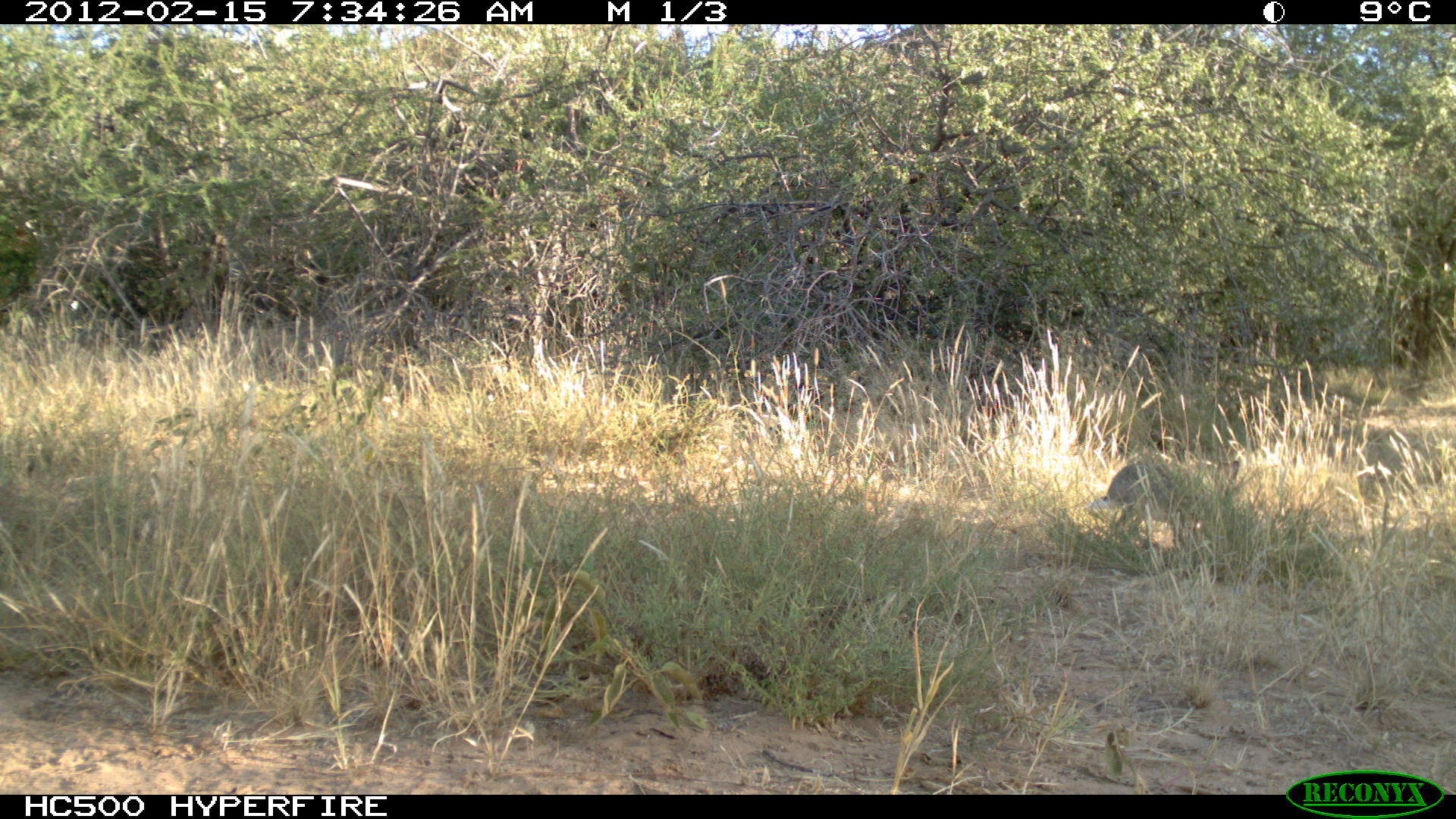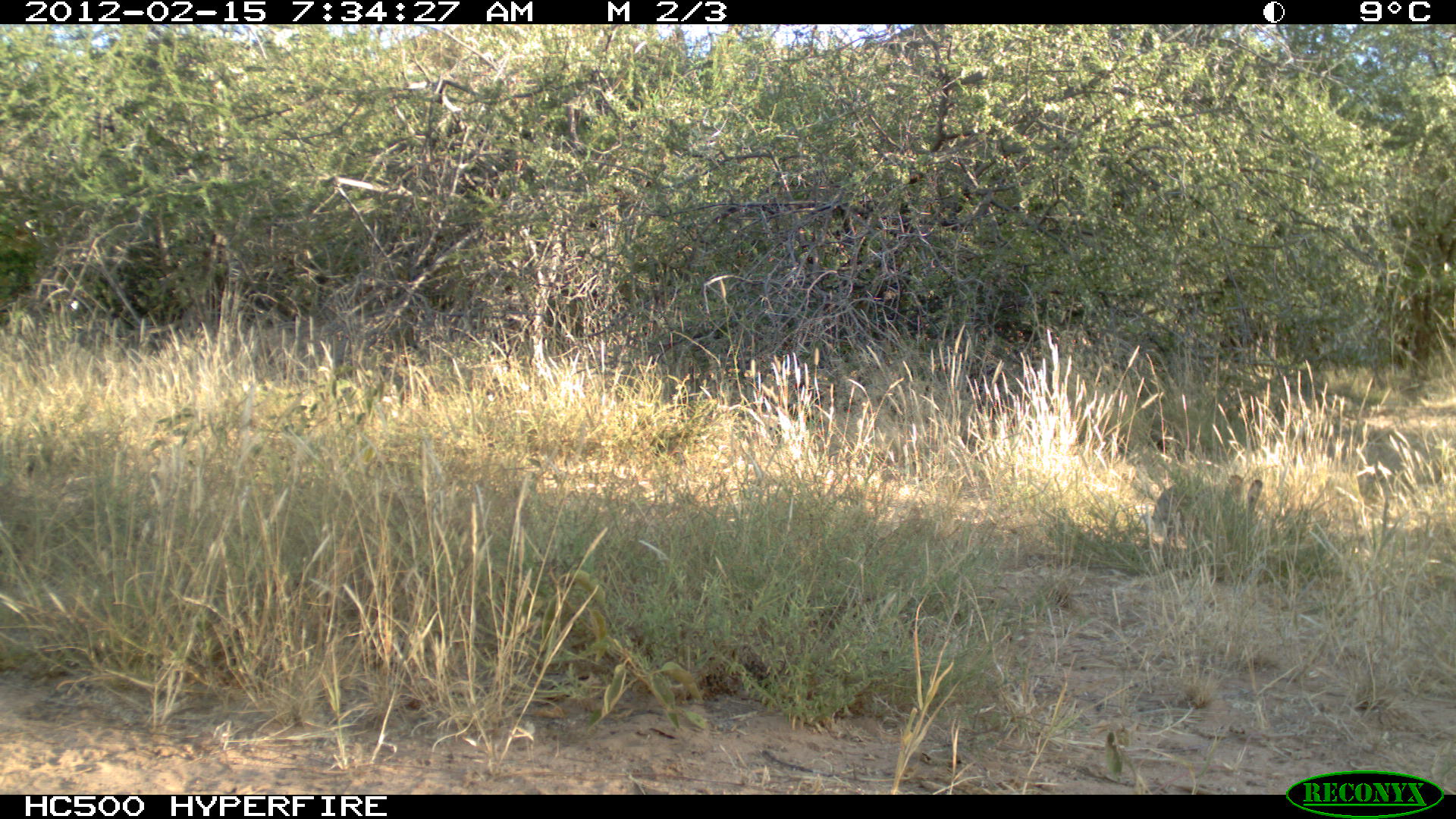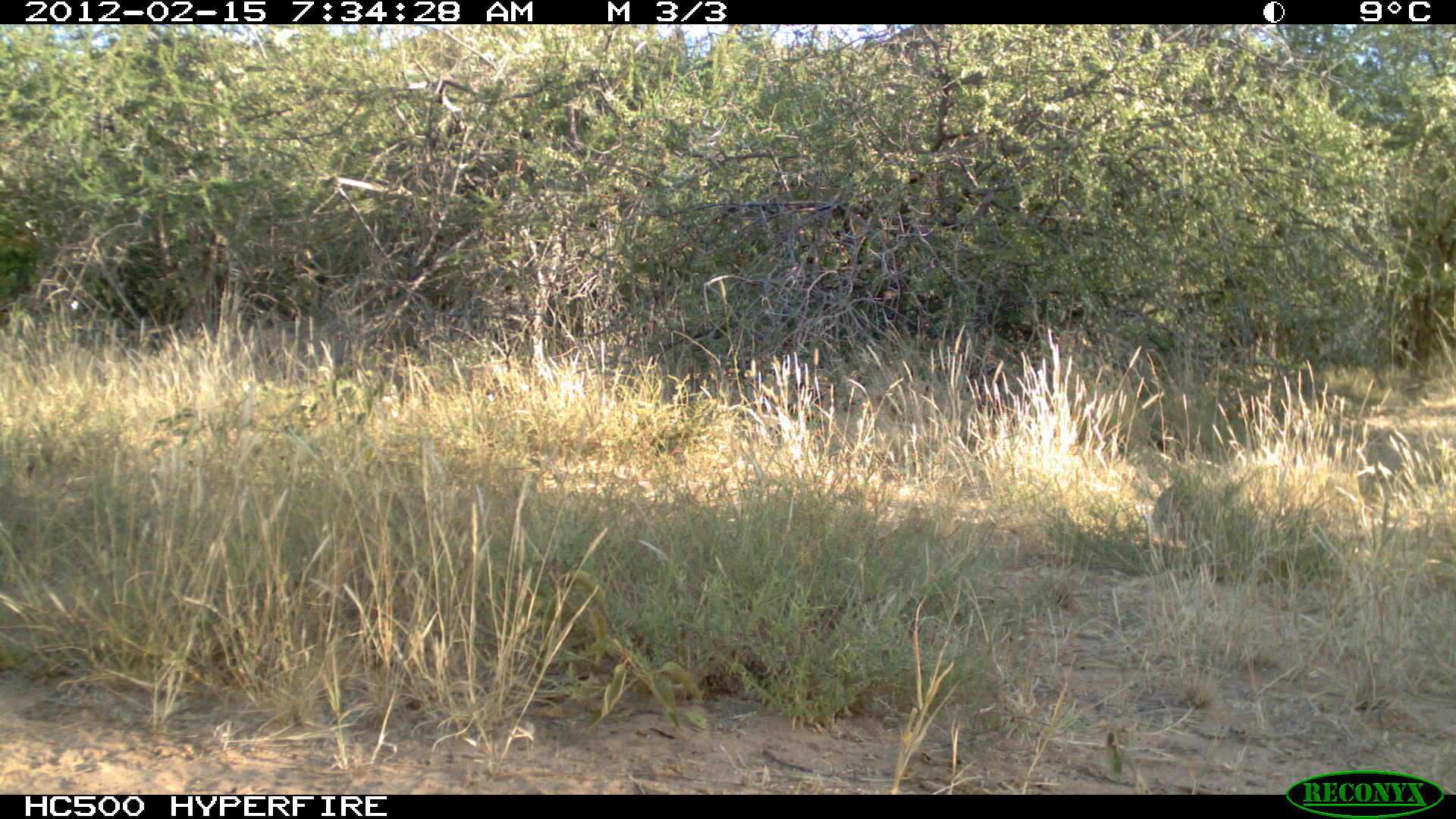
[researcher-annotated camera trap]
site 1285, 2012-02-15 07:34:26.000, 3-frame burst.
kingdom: Animalia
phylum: Chordata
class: Mammalia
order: Lagomorpha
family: Leporidae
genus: Lepus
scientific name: Lepus saxatilis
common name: scrub hare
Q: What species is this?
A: Lepus saxatilis (scrub hare).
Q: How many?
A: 1.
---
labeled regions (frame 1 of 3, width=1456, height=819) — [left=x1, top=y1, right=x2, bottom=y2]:
lepus saxatilis: [left=1089, top=455, right=1229, bottom=560]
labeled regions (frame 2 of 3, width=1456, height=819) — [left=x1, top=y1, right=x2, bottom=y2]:
lepus saxatilis: [left=1151, top=472, right=1263, bottom=571]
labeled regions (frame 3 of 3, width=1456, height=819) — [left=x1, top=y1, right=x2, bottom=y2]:
lepus saxatilis: [left=1144, top=465, right=1198, bottom=550]